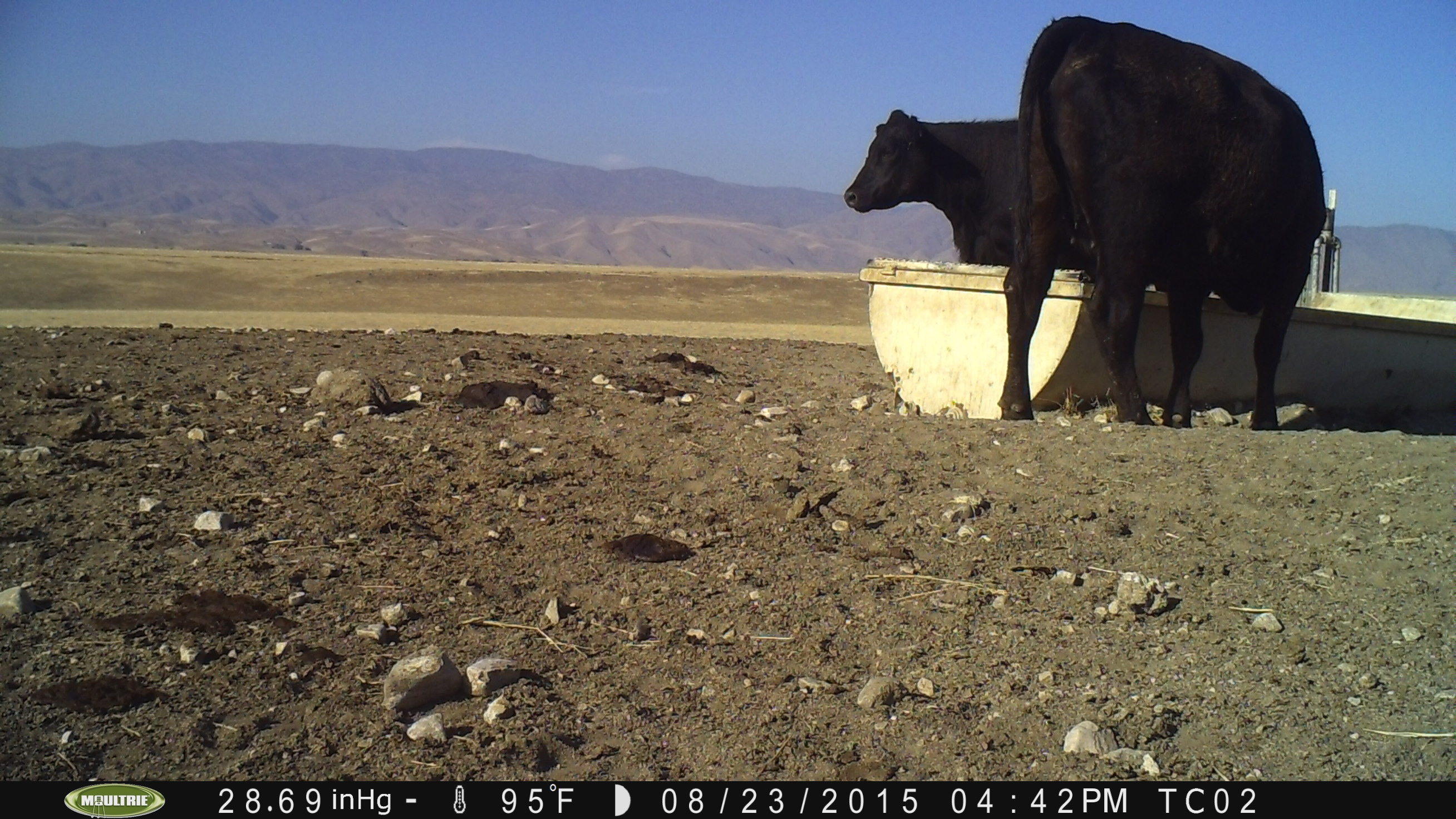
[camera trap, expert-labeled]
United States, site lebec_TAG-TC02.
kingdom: Animalia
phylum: Chordata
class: Mammalia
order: Artiodactyla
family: Bovidae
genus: Bos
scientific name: Bos taurus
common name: domestic cow